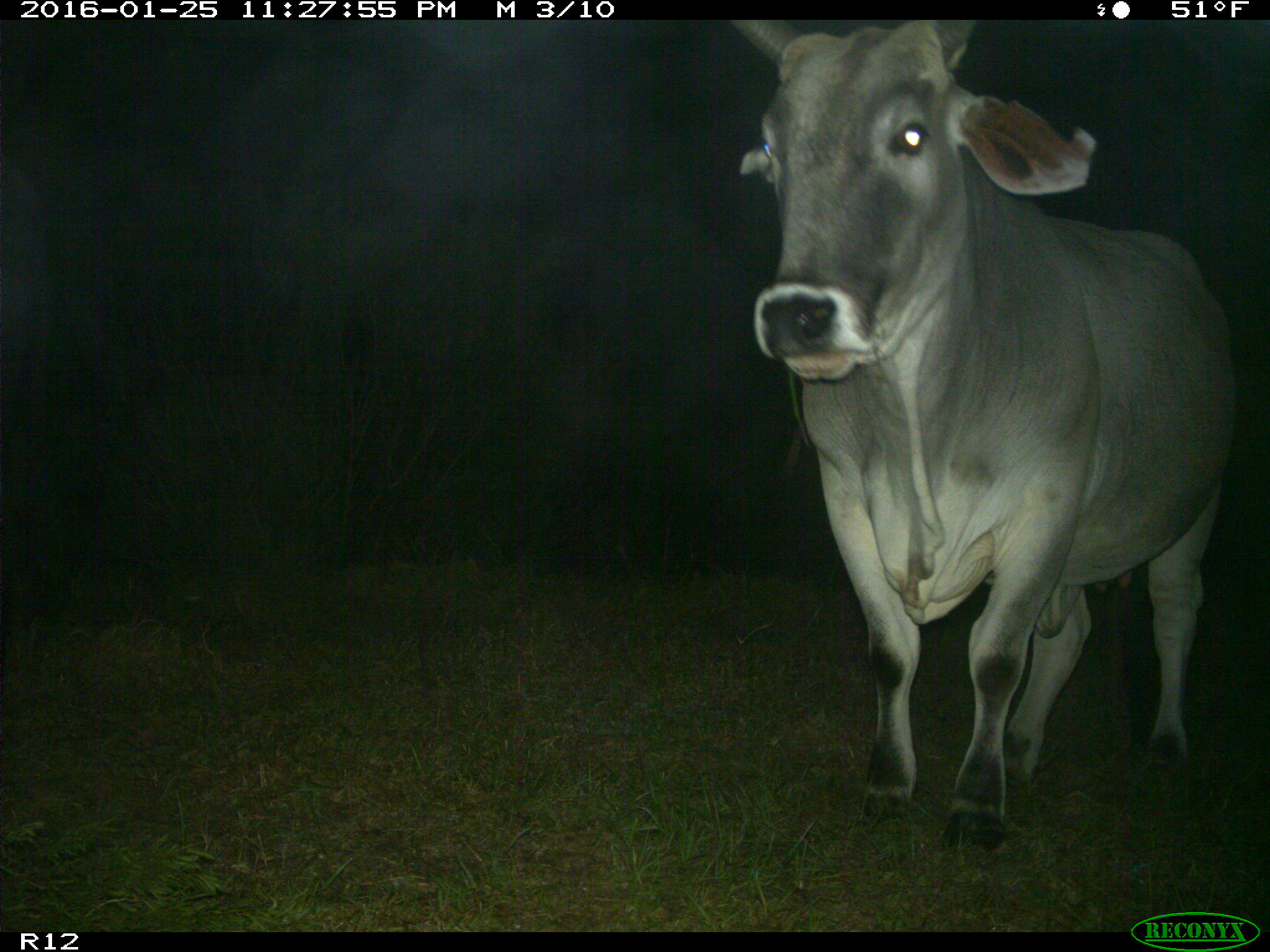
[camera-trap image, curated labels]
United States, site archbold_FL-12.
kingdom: Animalia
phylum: Chordata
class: Mammalia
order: Artiodactyla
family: Bovidae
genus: Bos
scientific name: Bos taurus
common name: domestic cow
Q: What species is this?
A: Bos taurus (domestic cow).